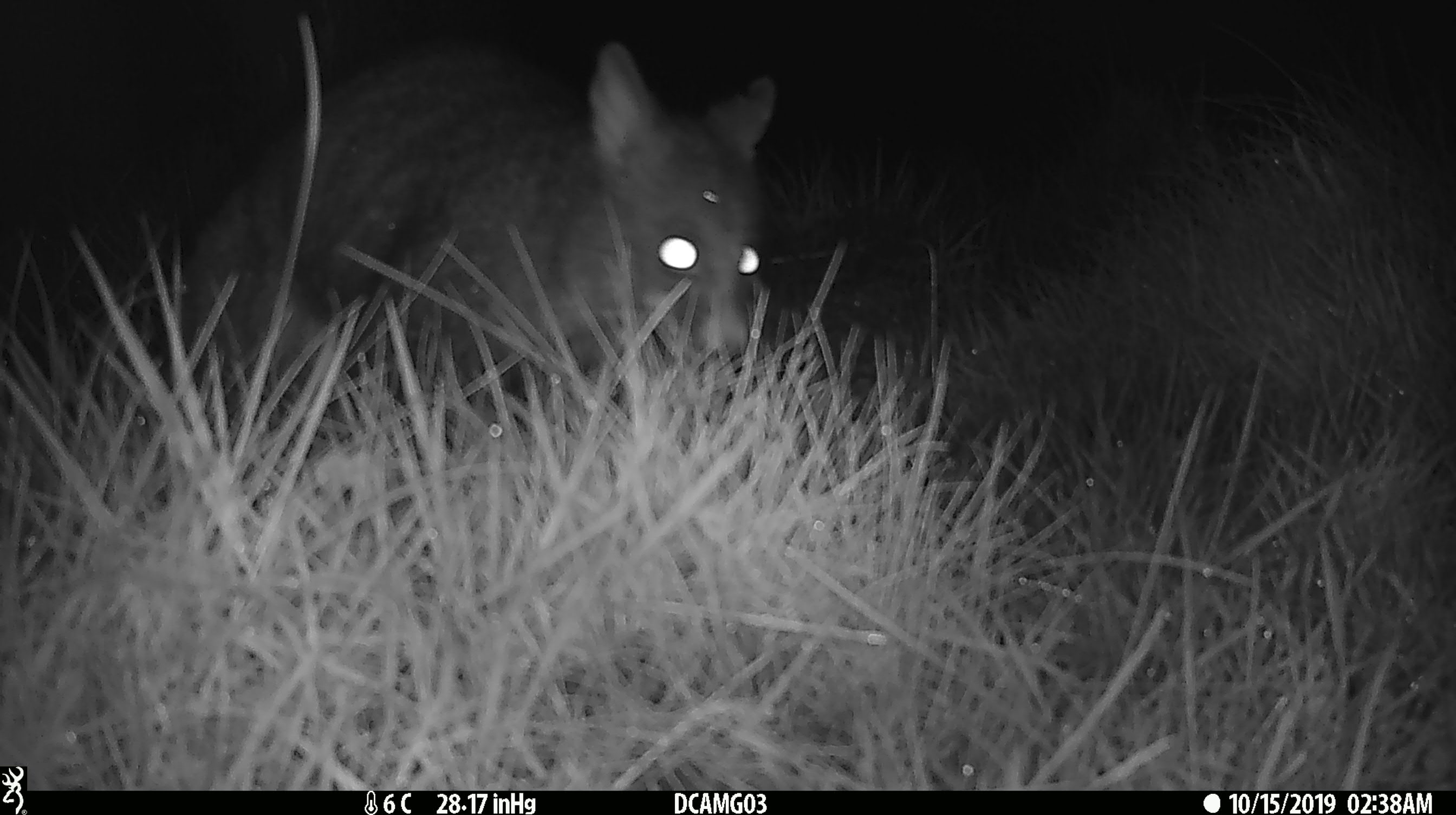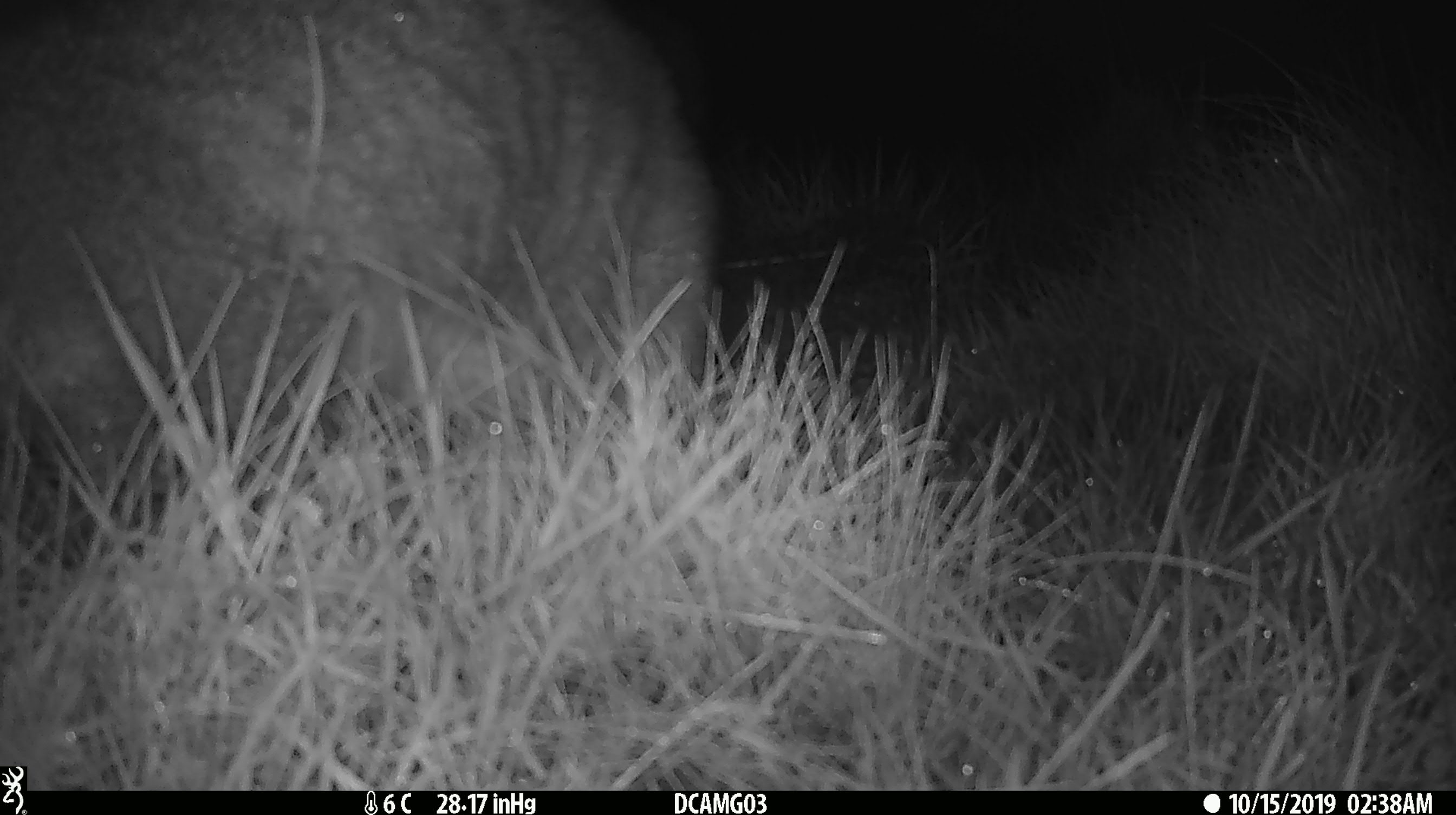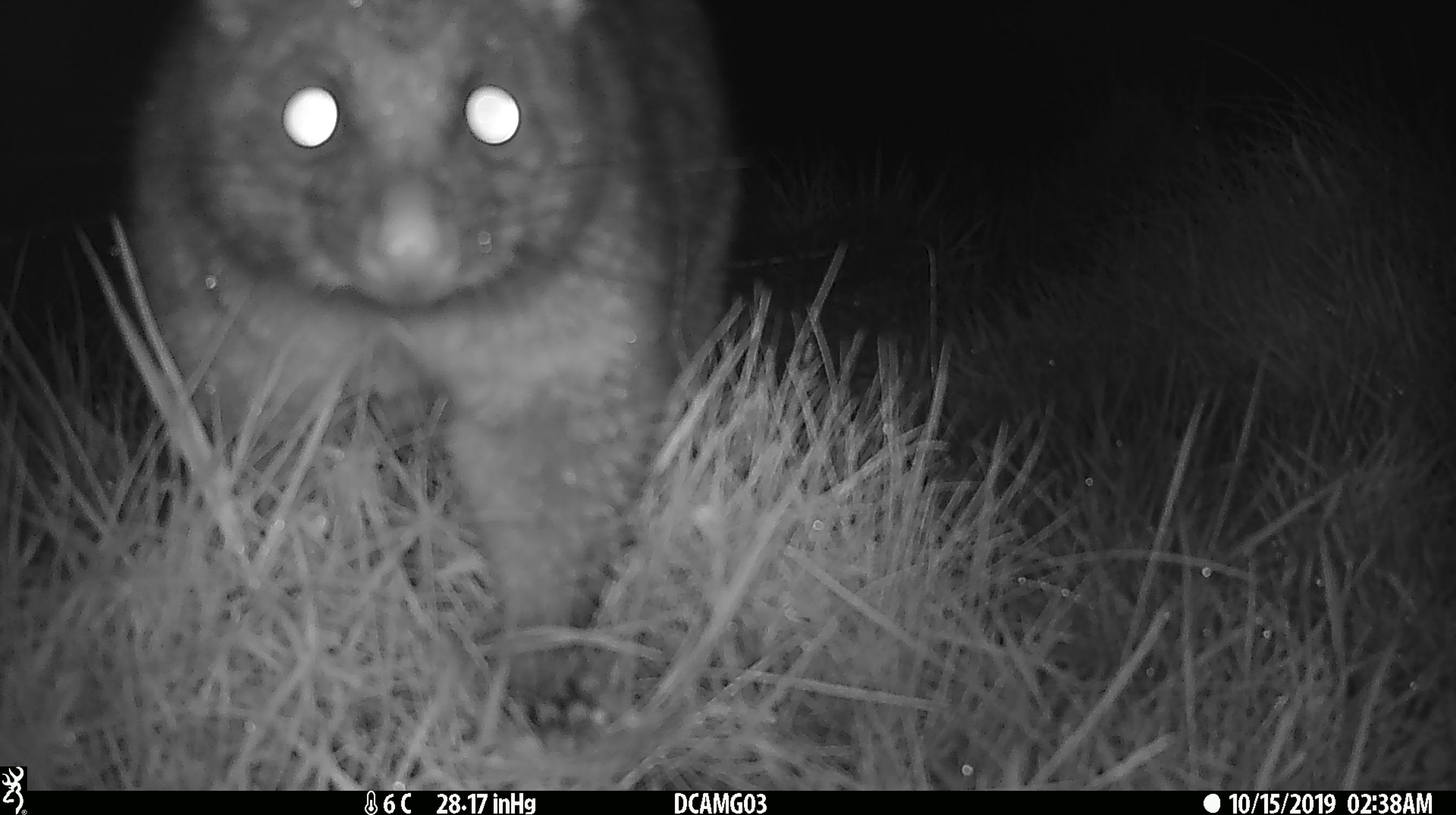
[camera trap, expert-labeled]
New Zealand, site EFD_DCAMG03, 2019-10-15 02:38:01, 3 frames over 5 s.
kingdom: Animalia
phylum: Chordata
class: Mammalia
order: Diprotodontia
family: Phalangeridae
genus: Trichosurus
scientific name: Trichosurus vulpecula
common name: common brushtail possum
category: possum